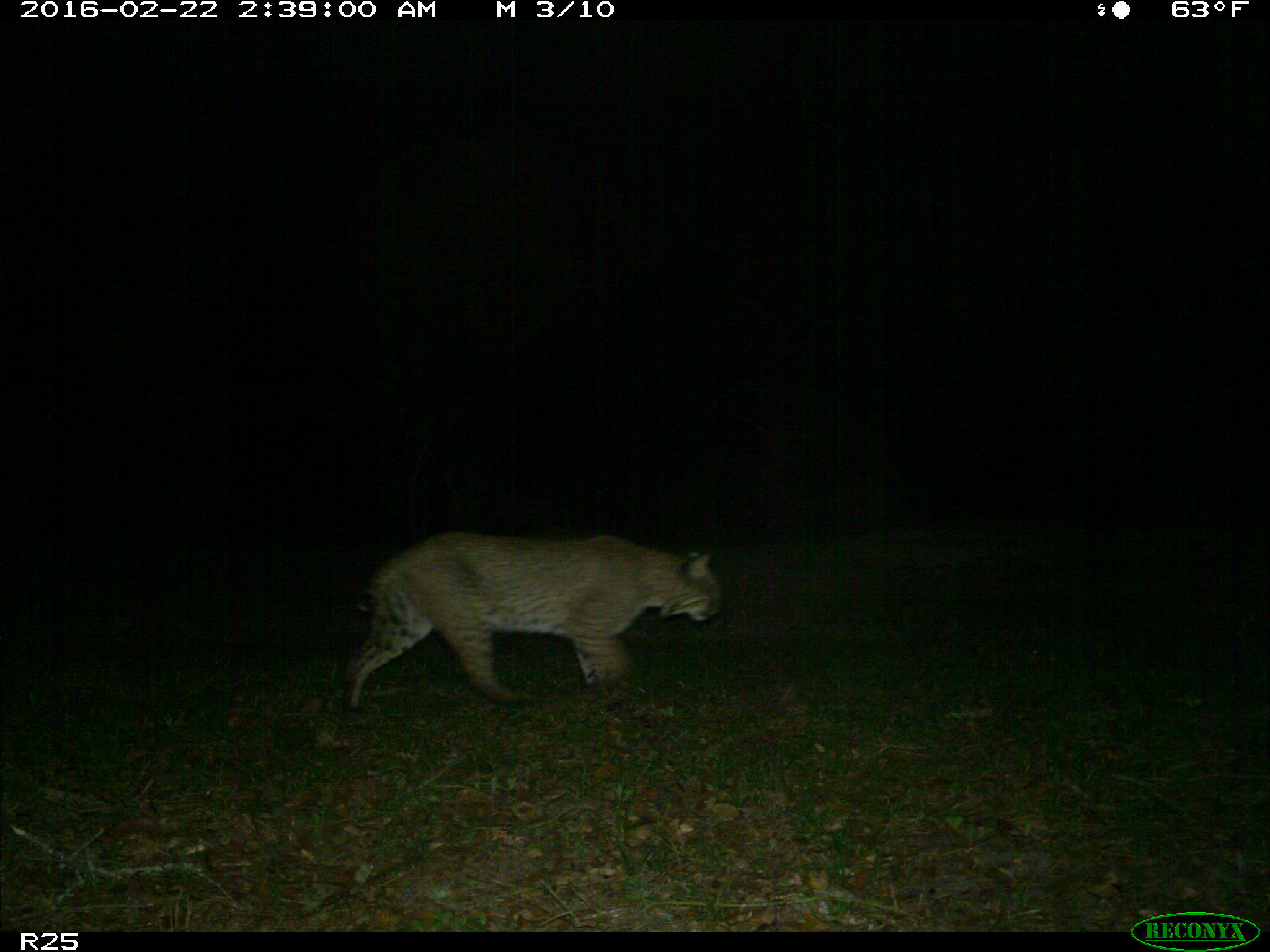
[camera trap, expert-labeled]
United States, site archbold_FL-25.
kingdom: Animalia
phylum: Chordata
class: Mammalia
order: Carnivora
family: Felidae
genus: Lynx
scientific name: Lynx rufus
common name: bobcat